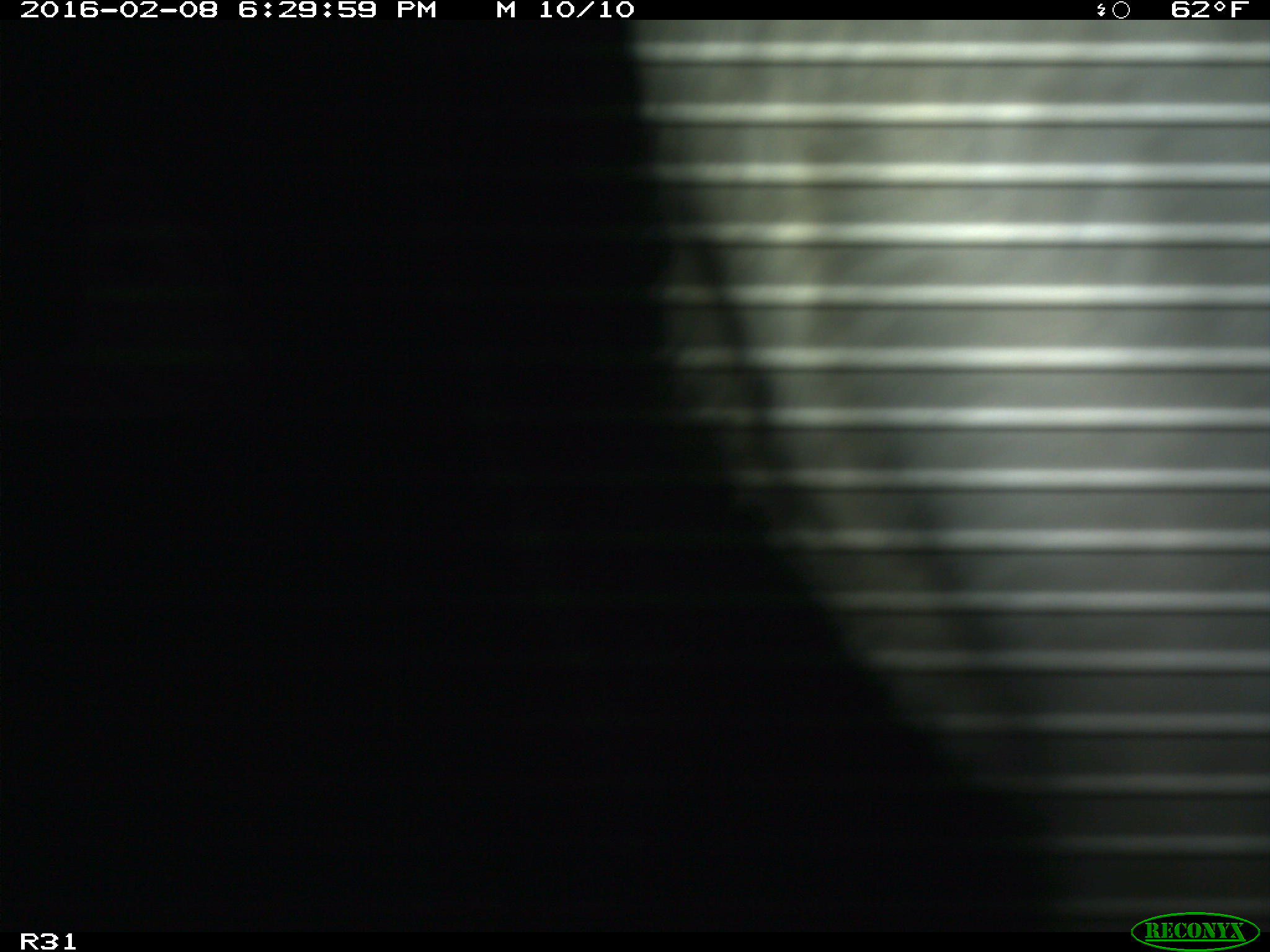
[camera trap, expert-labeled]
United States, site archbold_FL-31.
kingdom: Animalia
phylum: Chordata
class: Mammalia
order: Artiodactyla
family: Bovidae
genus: Bos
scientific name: Bos taurus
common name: domestic cow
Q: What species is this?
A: Bos taurus (domestic cow).